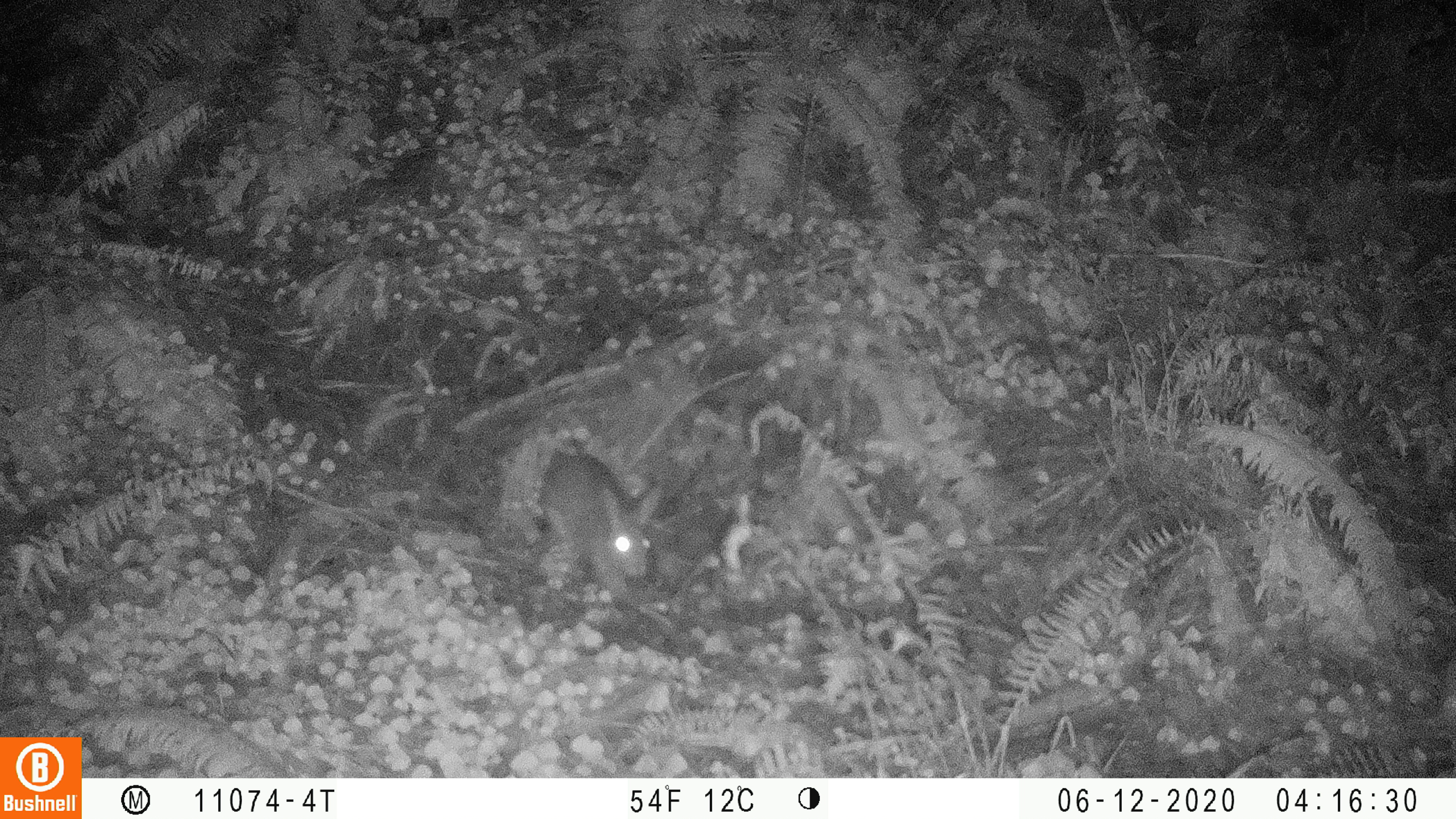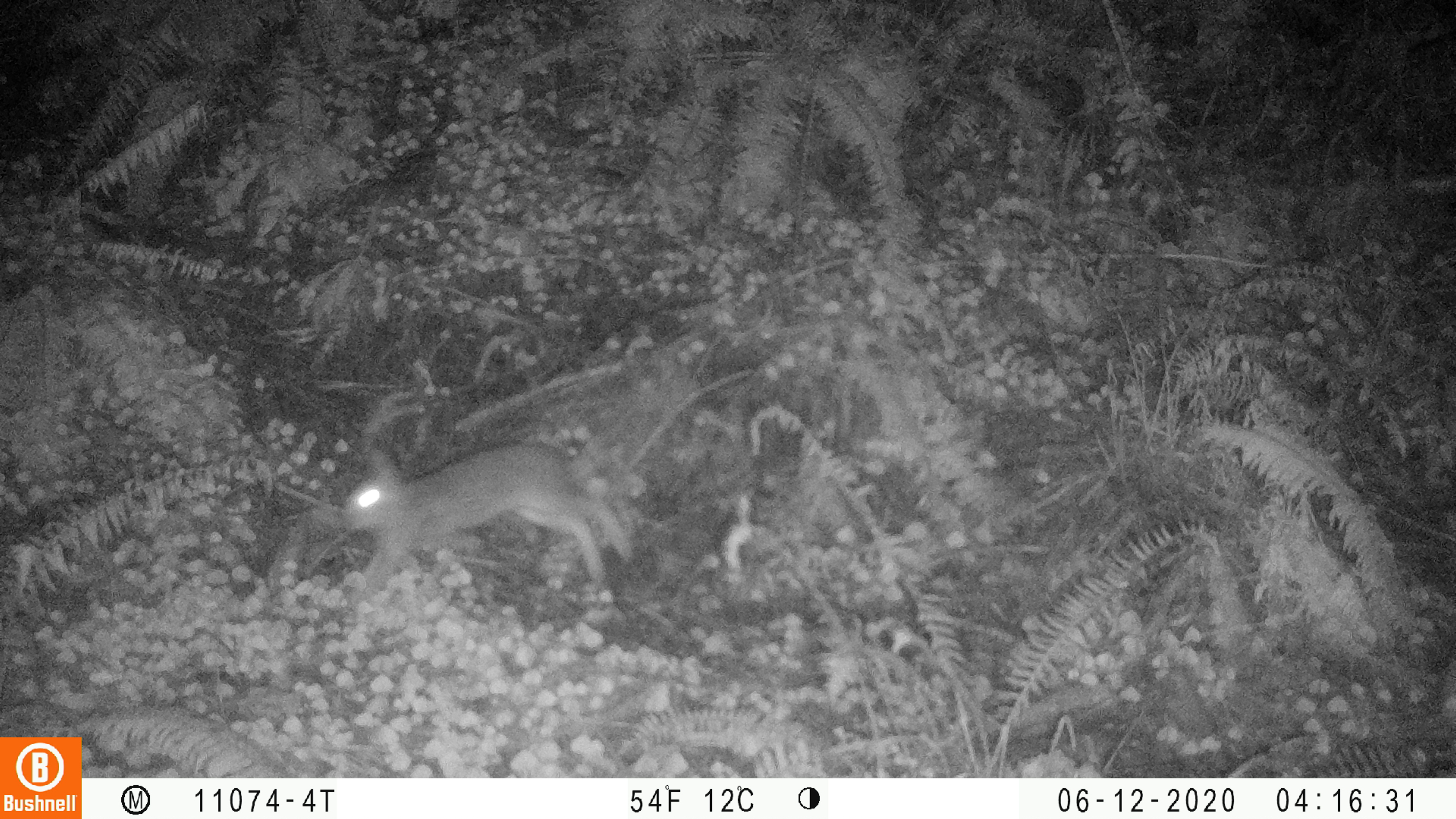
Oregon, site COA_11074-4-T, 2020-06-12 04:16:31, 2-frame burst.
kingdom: Animalia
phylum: Chordata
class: Mammalia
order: Lagomorpha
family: Leporidae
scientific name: Leporidae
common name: hares and rabbits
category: leporidae family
Leporidae family (hares and rabbits) (Leporidae).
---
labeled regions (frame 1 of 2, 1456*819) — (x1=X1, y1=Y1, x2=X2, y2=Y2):
leporidae family: (x1=531, y1=439, x2=661, y2=612)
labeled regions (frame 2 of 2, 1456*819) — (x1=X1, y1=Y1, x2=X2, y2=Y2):
leporidae family: (x1=326, y1=438, x2=639, y2=618)